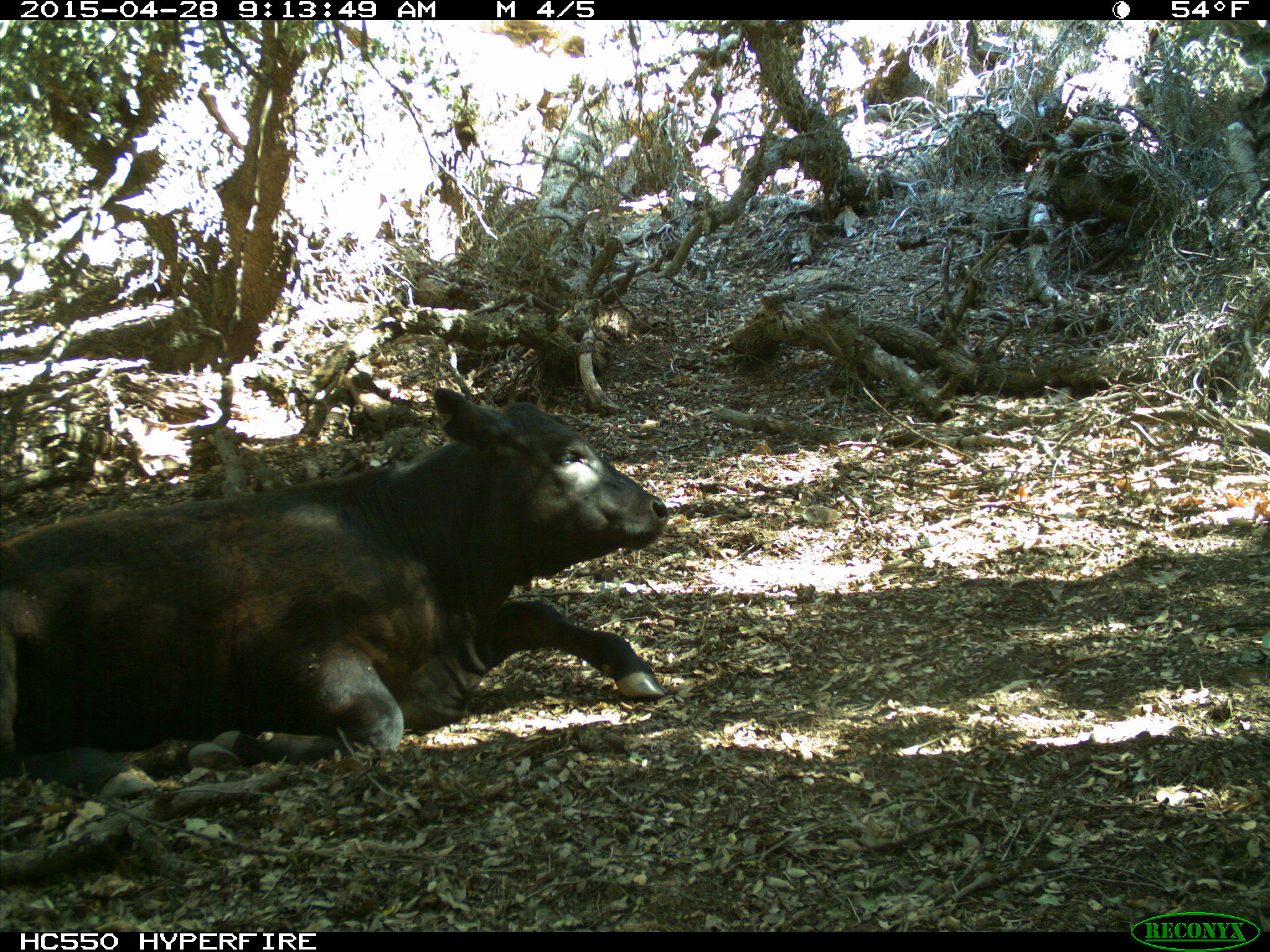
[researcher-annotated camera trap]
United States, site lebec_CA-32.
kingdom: Animalia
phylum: Chordata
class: Mammalia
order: Artiodactyla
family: Bovidae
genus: Bos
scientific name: Bos taurus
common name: domestic cow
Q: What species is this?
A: Bos taurus (domestic cow).